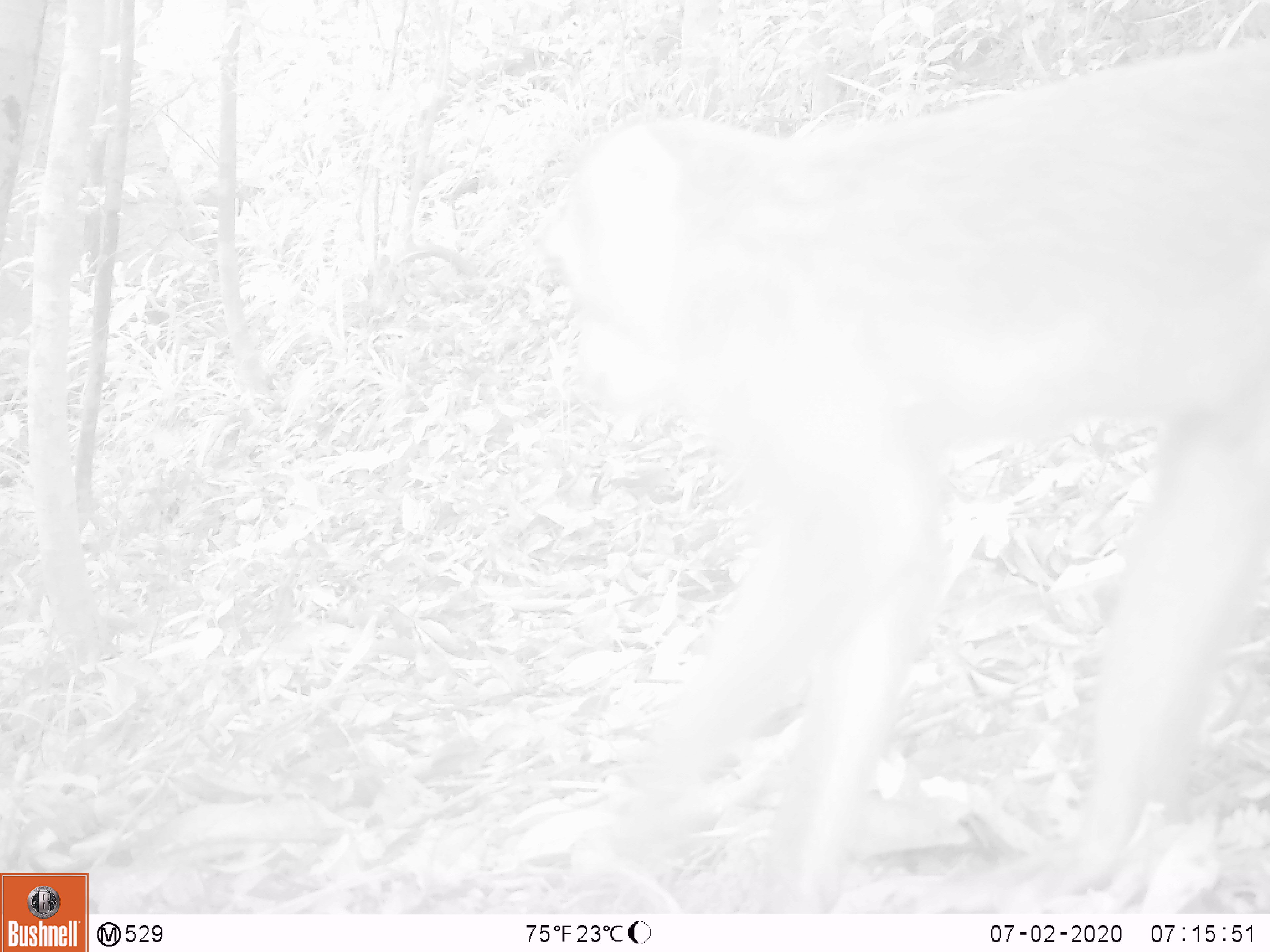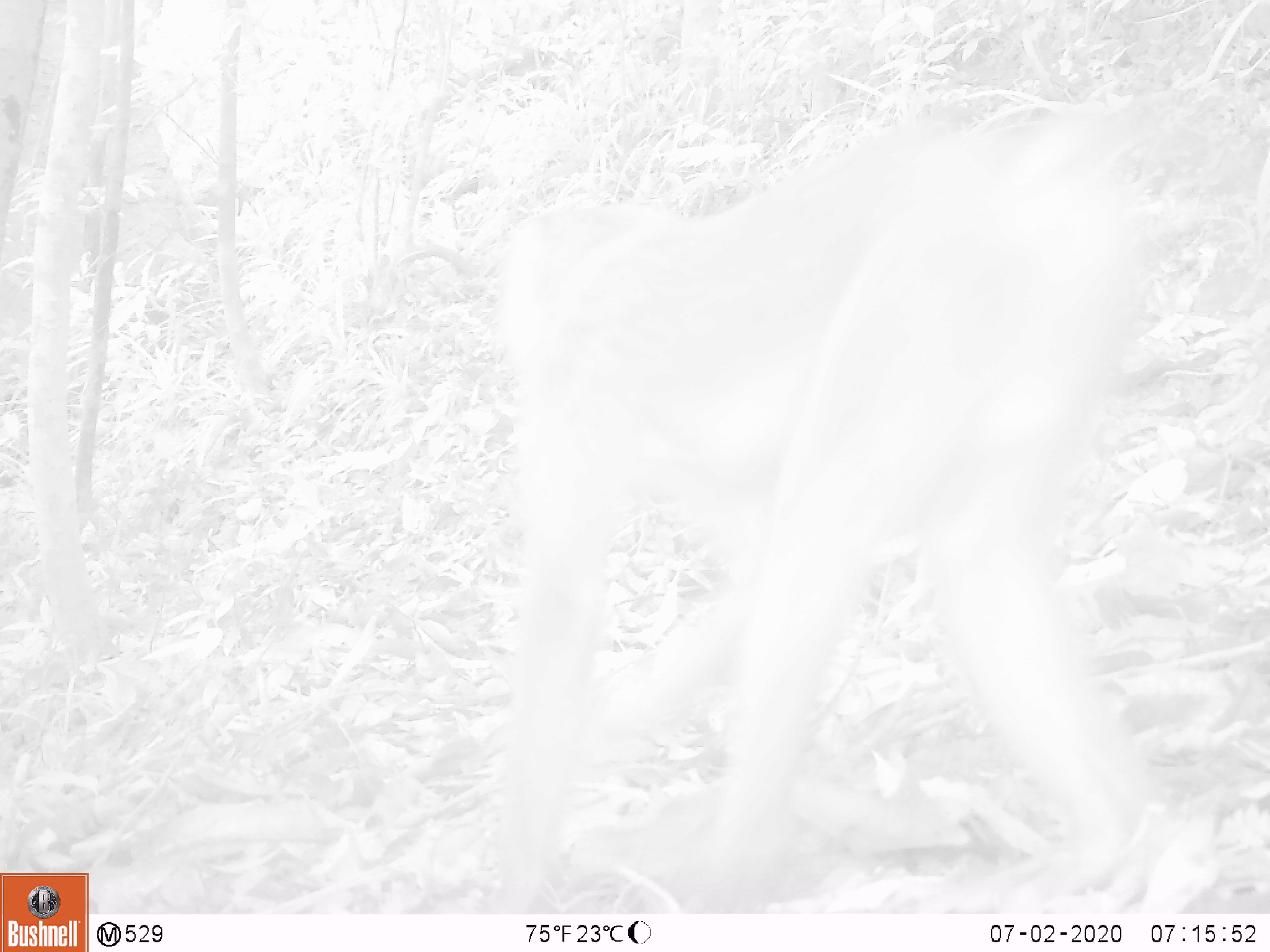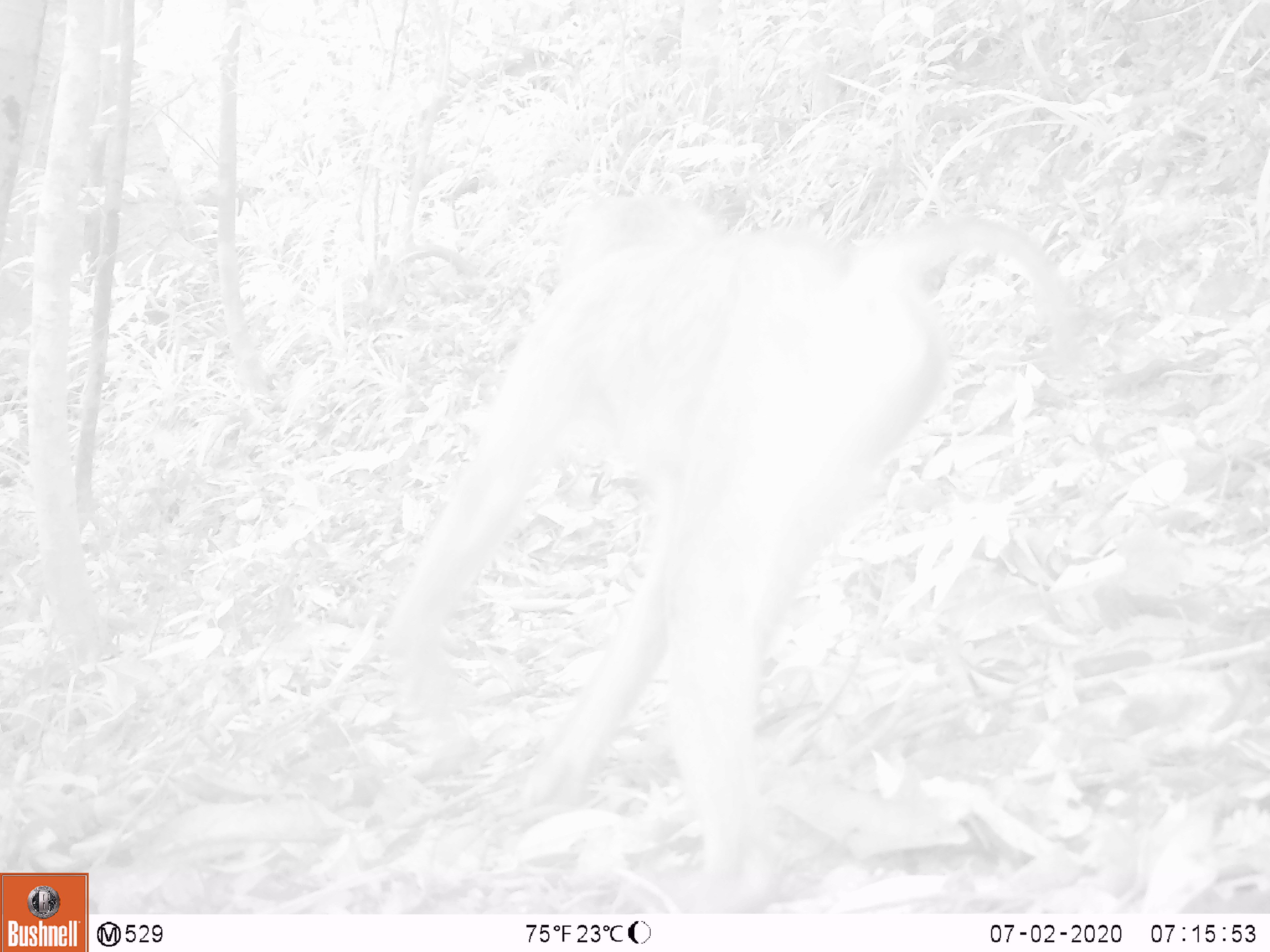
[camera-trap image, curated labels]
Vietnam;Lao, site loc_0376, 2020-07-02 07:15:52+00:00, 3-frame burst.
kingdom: Animalia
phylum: Chordata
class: Mammalia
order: Primates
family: Cercopithecidae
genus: Macaca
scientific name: Macaca nemestrina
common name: pig-tailed macaque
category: pig tailed macaque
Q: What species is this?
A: Pig tailed macaque (pig-tailed macaque) (Macaca nemestrina).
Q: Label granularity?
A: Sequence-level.